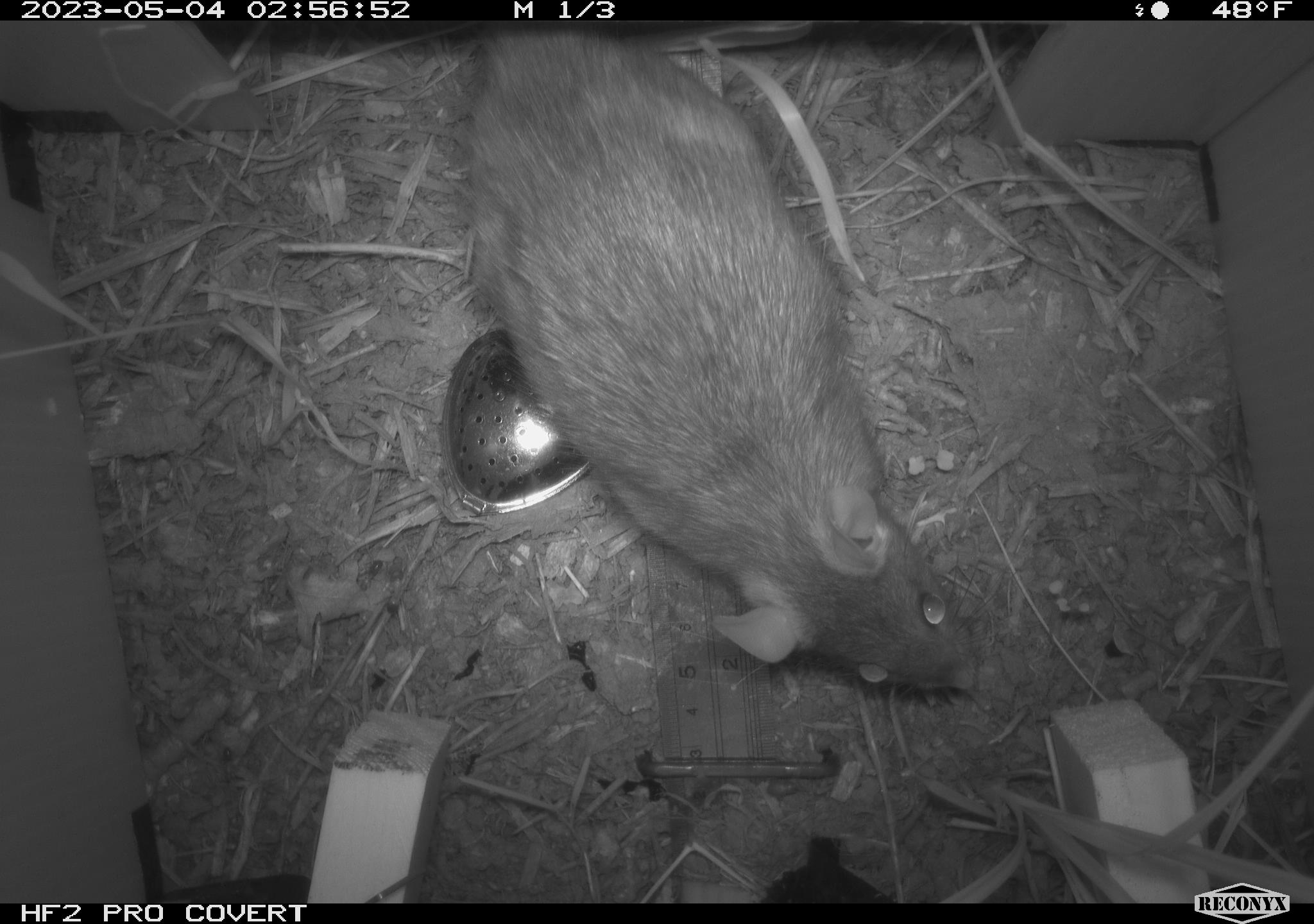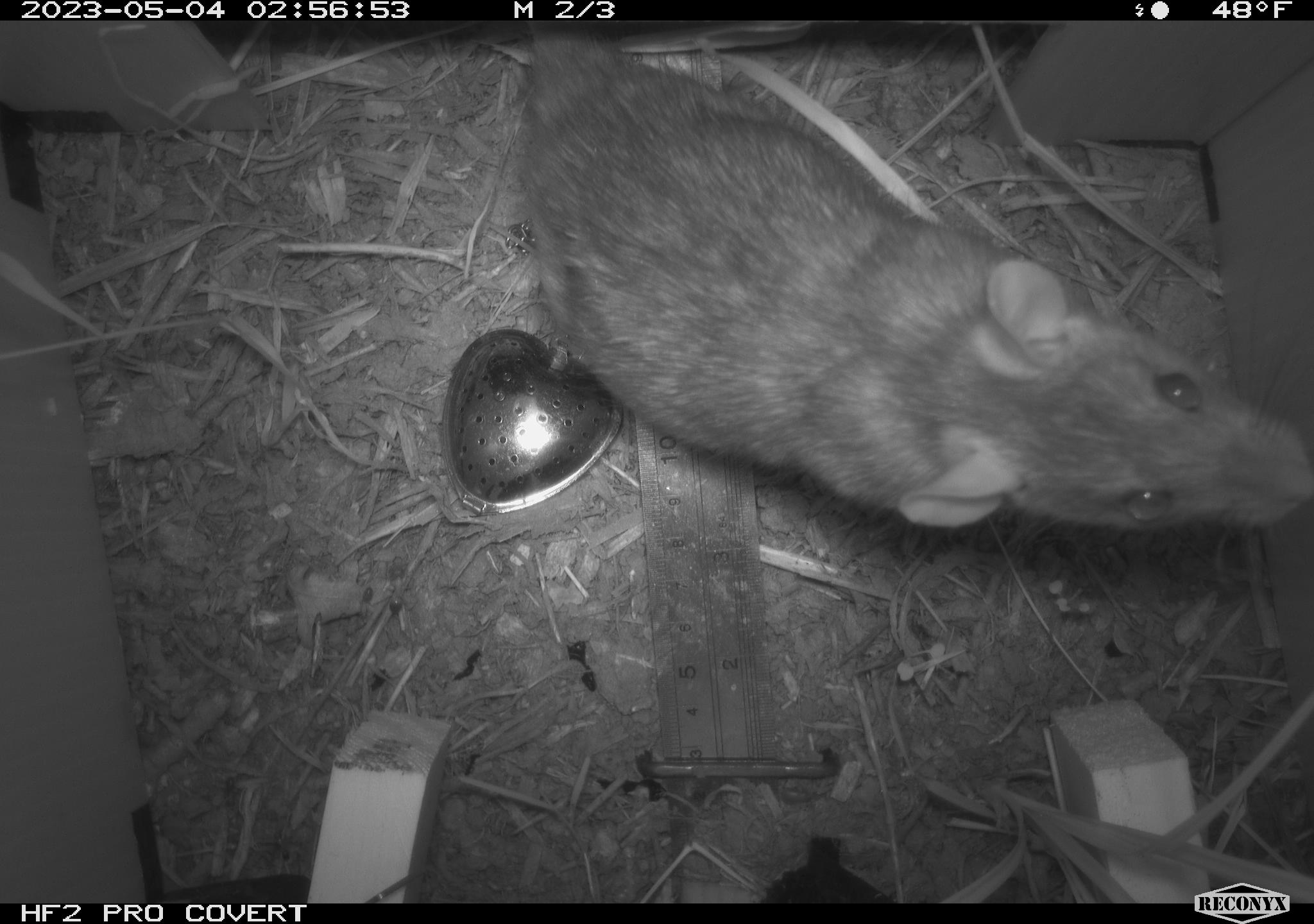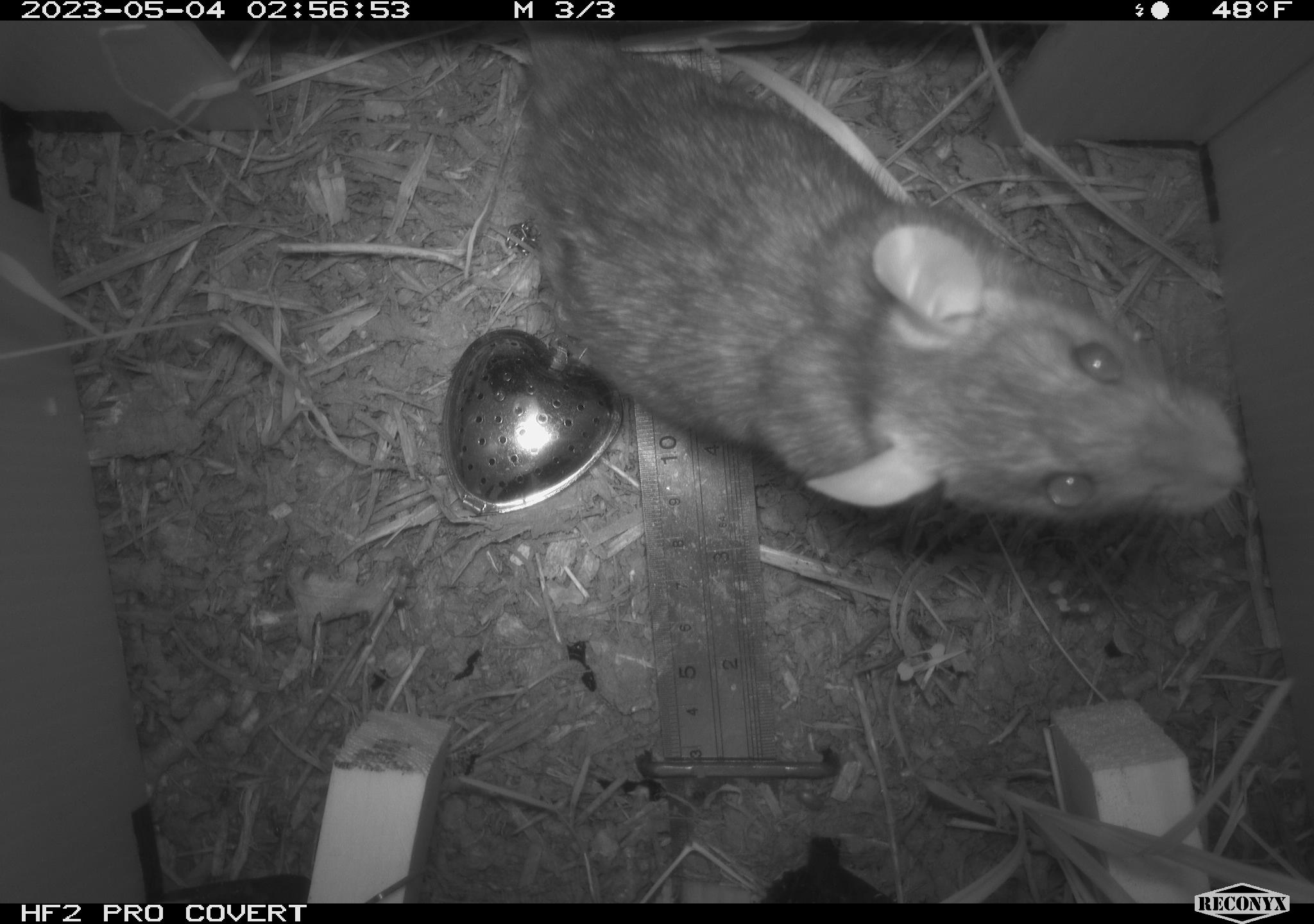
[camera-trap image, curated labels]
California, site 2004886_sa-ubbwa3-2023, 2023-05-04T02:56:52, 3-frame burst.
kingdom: Animalia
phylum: Chordata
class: Mammalia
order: Rodentia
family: Muridae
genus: Rattus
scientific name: Rattus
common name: rat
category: rattus species